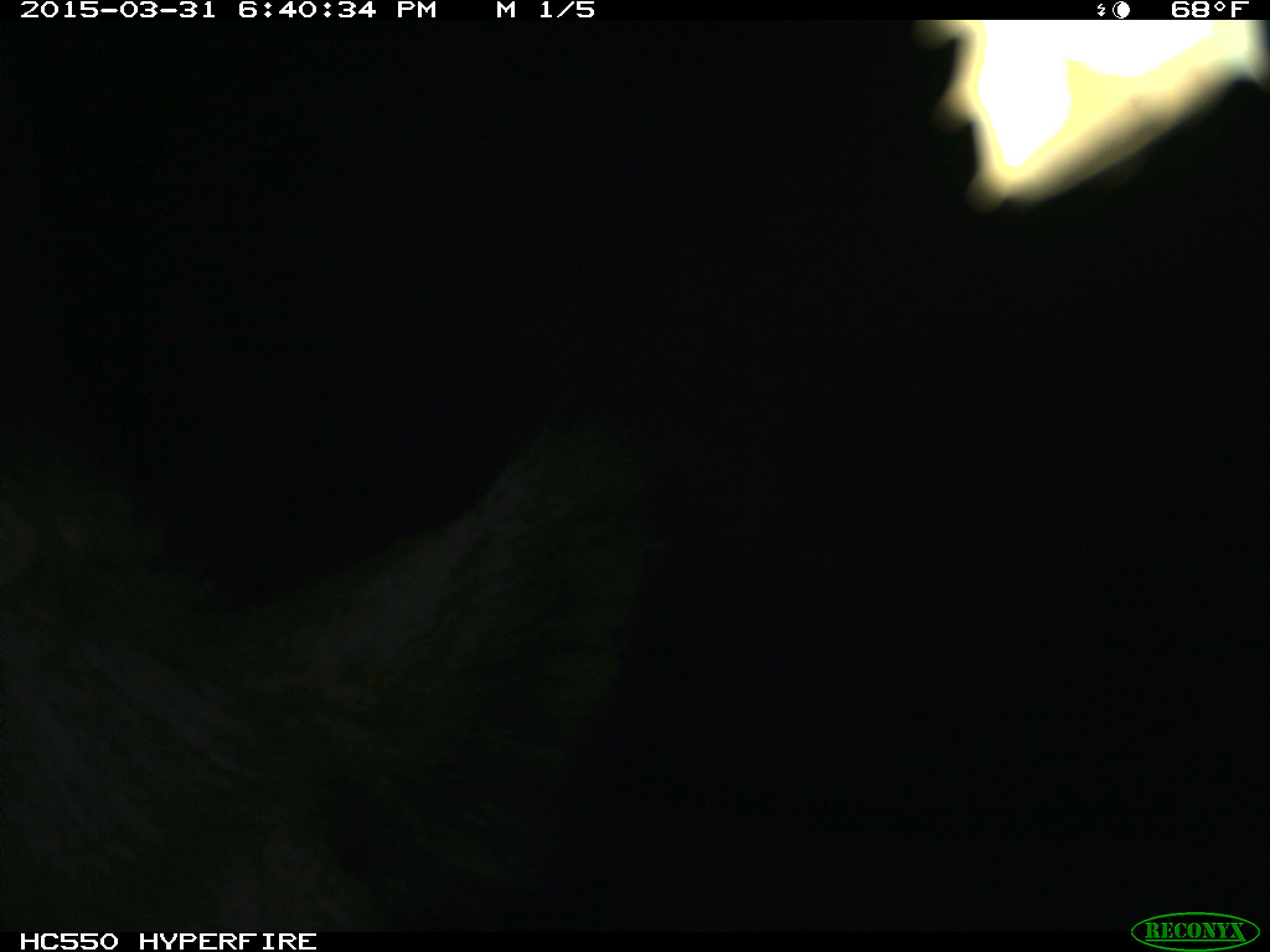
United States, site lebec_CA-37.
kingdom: Animalia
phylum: Chordata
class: Mammalia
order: Artiodactyla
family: Bovidae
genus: Bos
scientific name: Bos taurus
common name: domestic cow